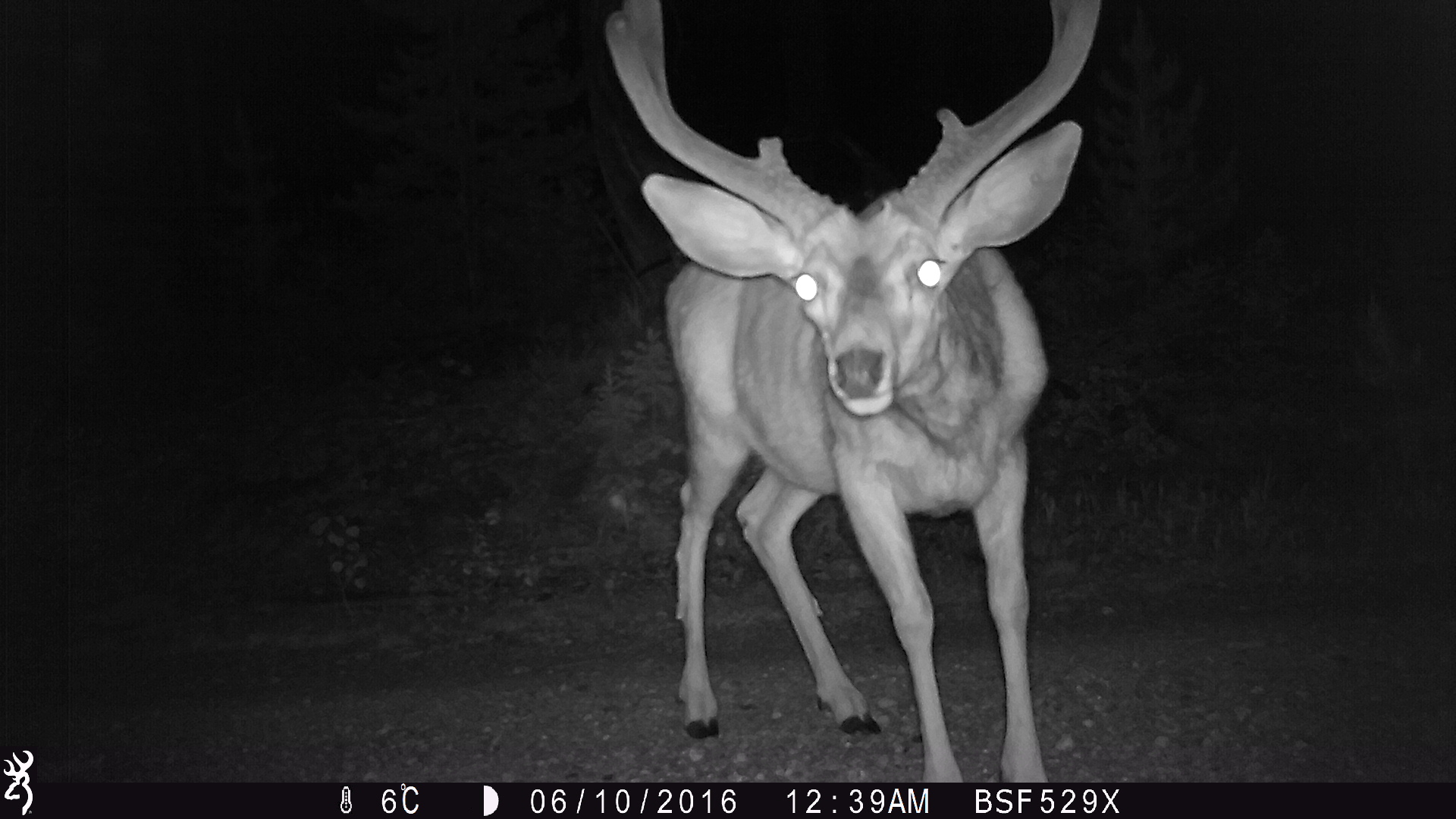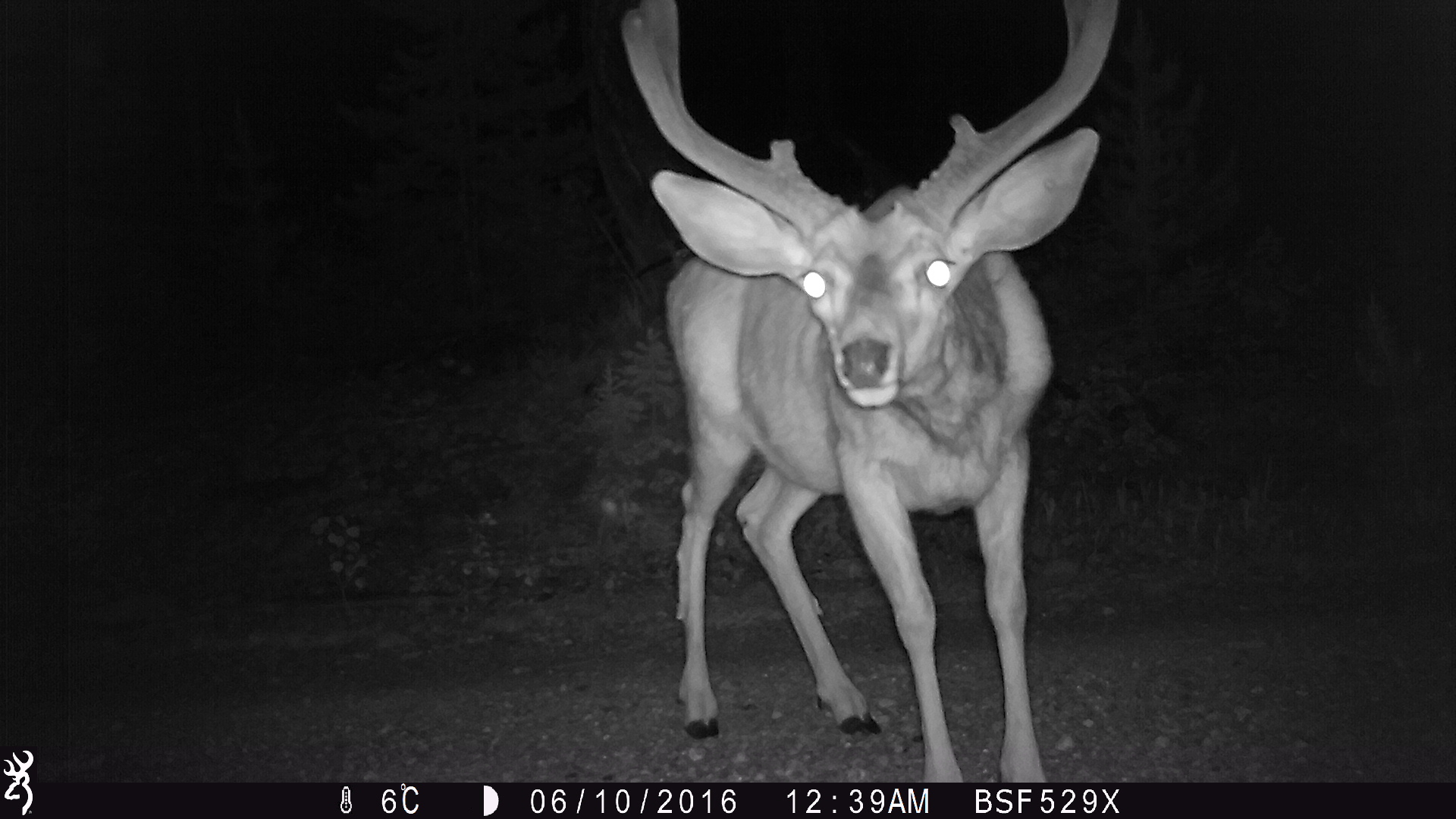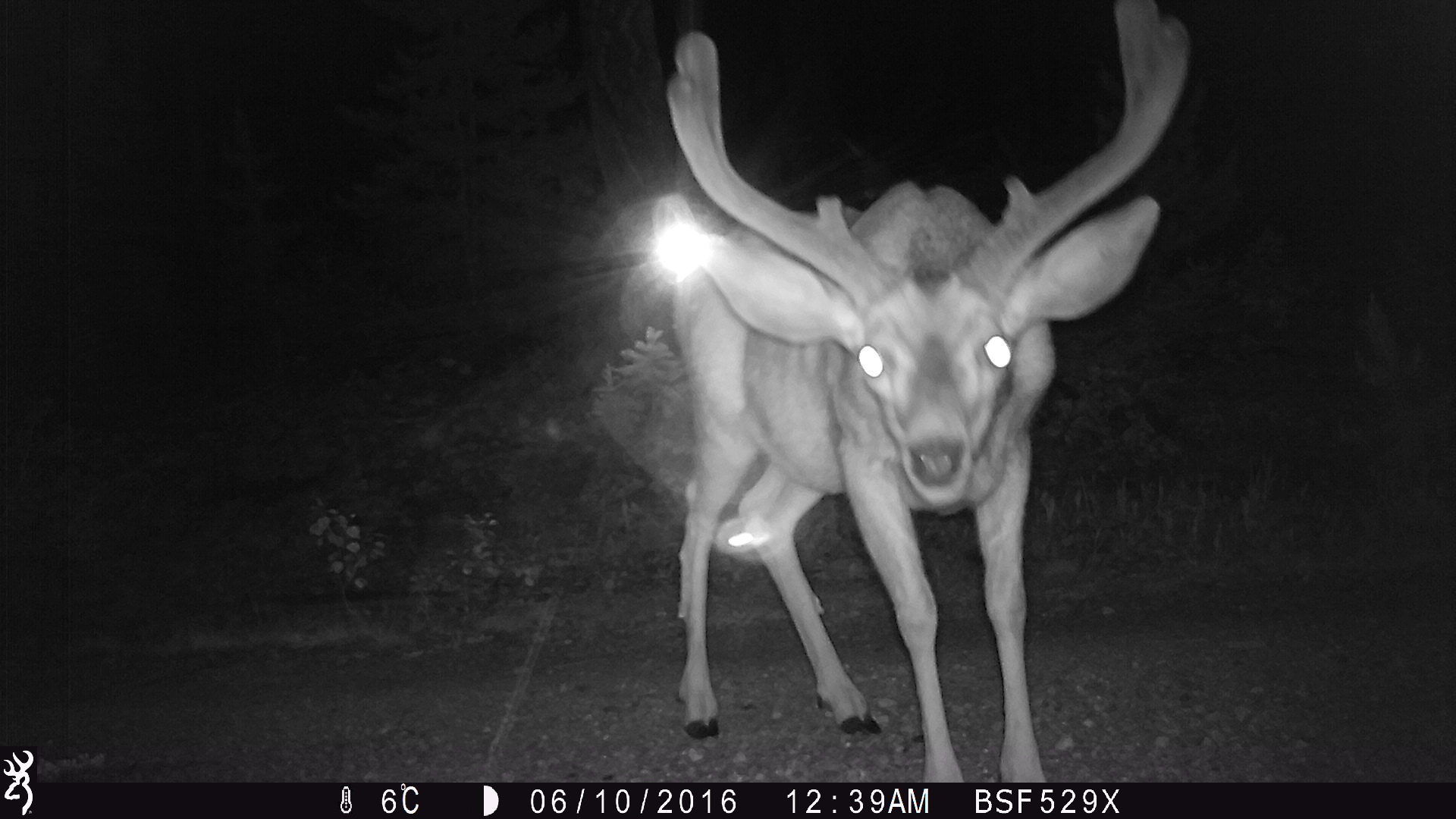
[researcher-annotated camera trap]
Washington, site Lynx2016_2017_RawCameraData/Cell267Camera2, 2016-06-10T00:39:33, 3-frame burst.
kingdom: Animalia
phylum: Chordata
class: Mammalia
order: Artiodactyla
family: Cervidae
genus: Odocoileus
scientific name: Odocoileus hemionus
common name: mule deer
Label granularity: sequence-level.